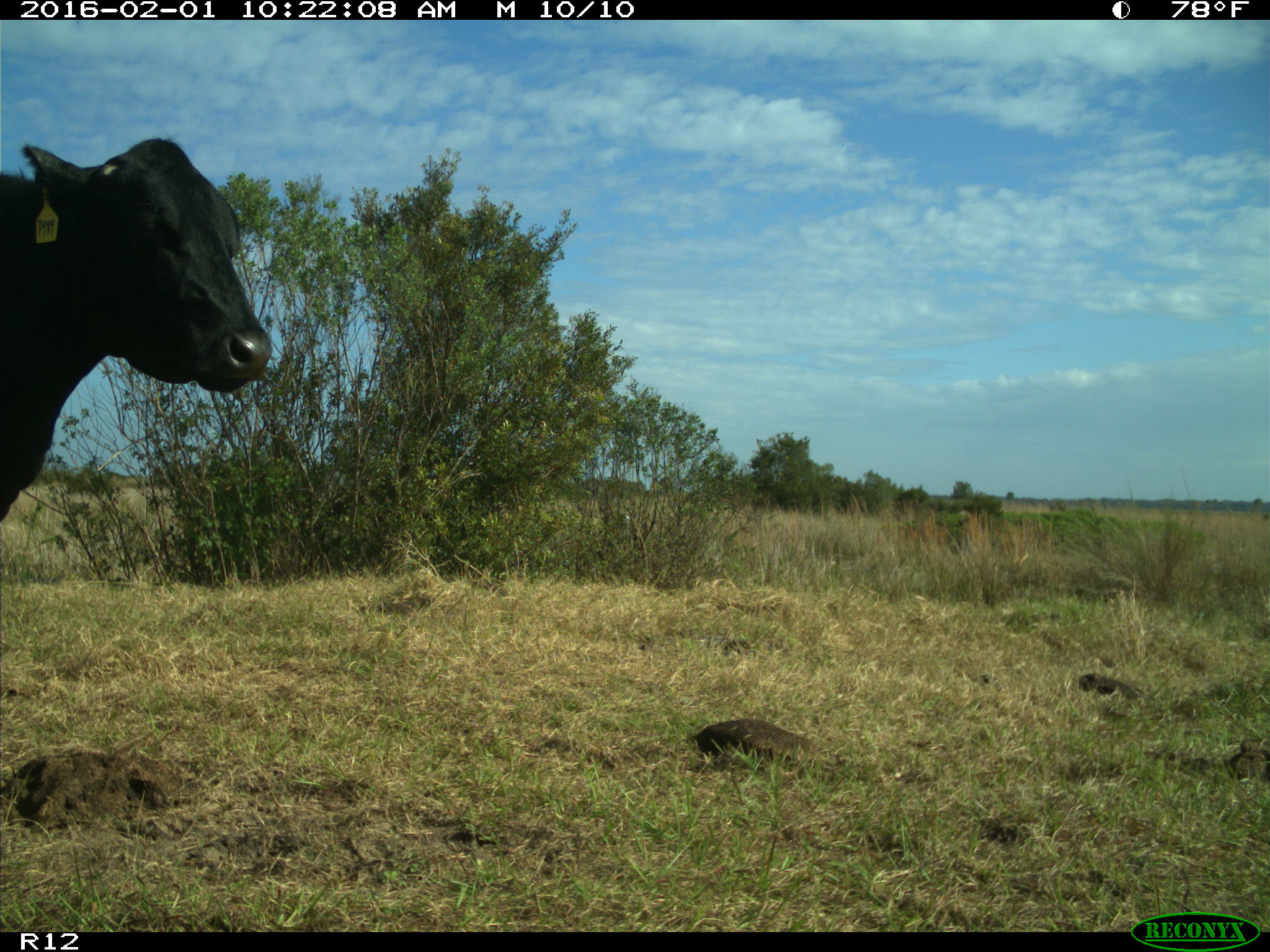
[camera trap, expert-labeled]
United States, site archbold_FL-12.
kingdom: Animalia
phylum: Chordata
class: Mammalia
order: Artiodactyla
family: Bovidae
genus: Bos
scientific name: Bos taurus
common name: domestic cow